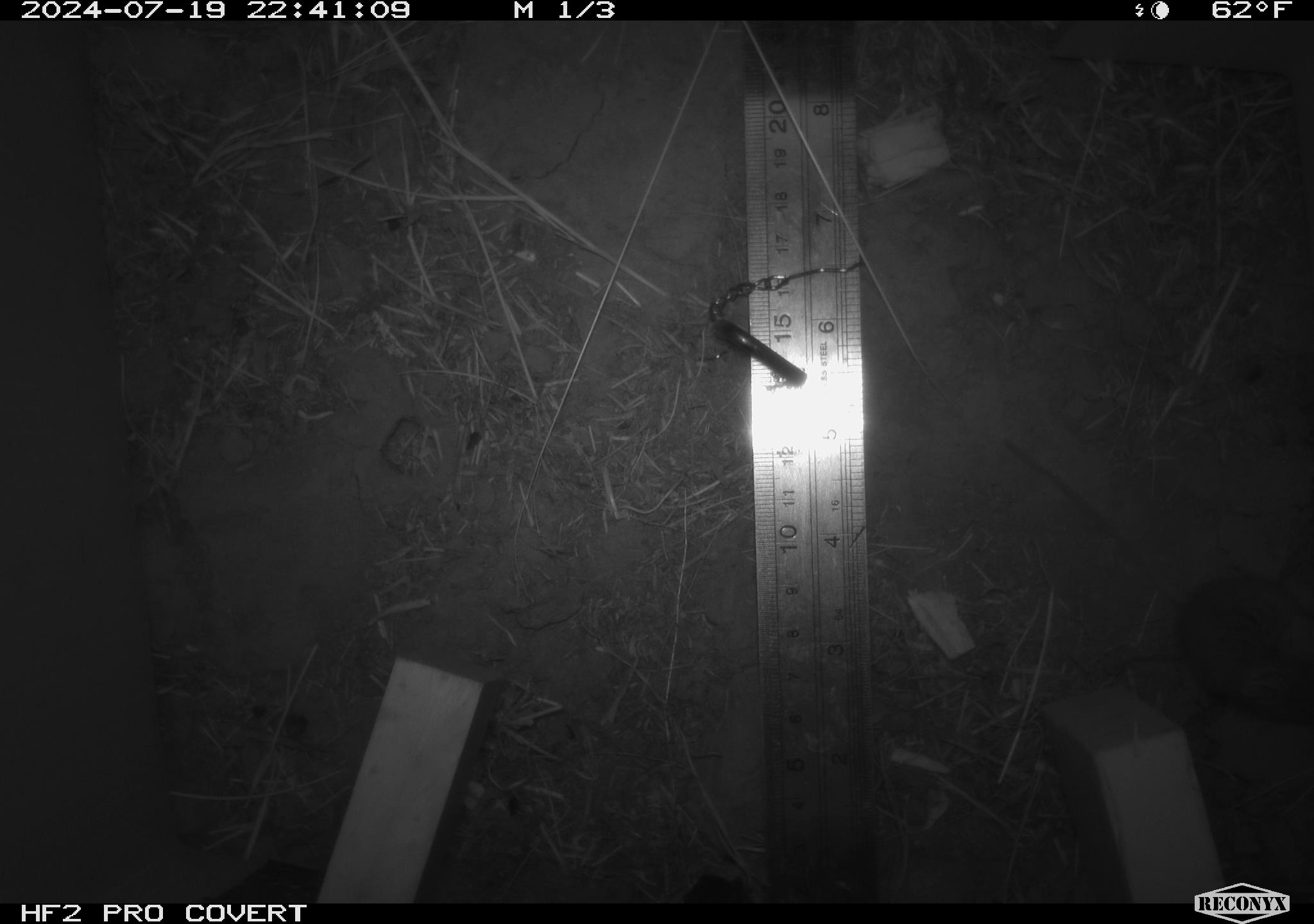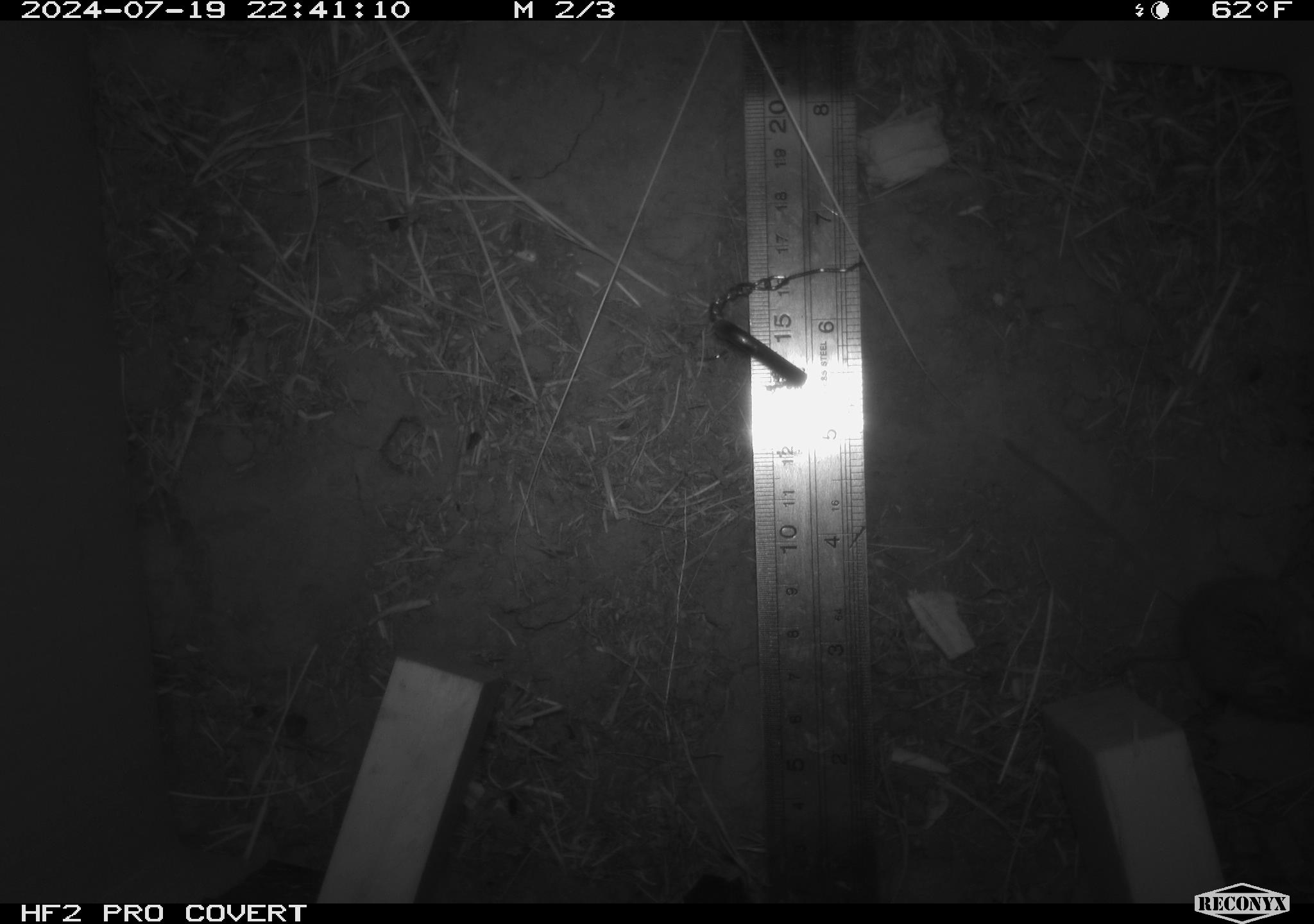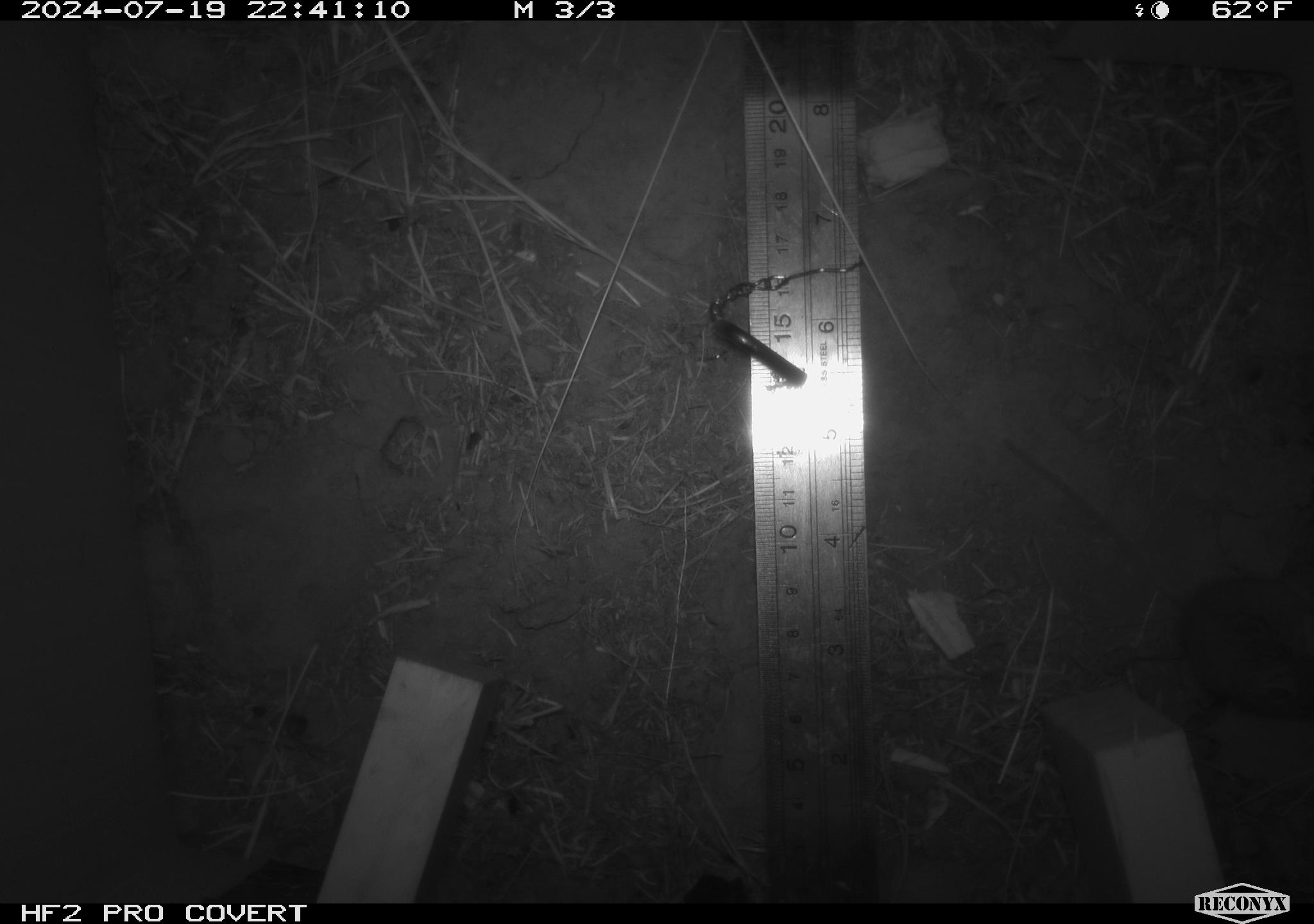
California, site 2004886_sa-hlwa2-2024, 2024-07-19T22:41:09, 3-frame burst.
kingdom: Animalia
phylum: Chordata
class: Mammalia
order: Rodentia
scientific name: Rodentia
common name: mouse species